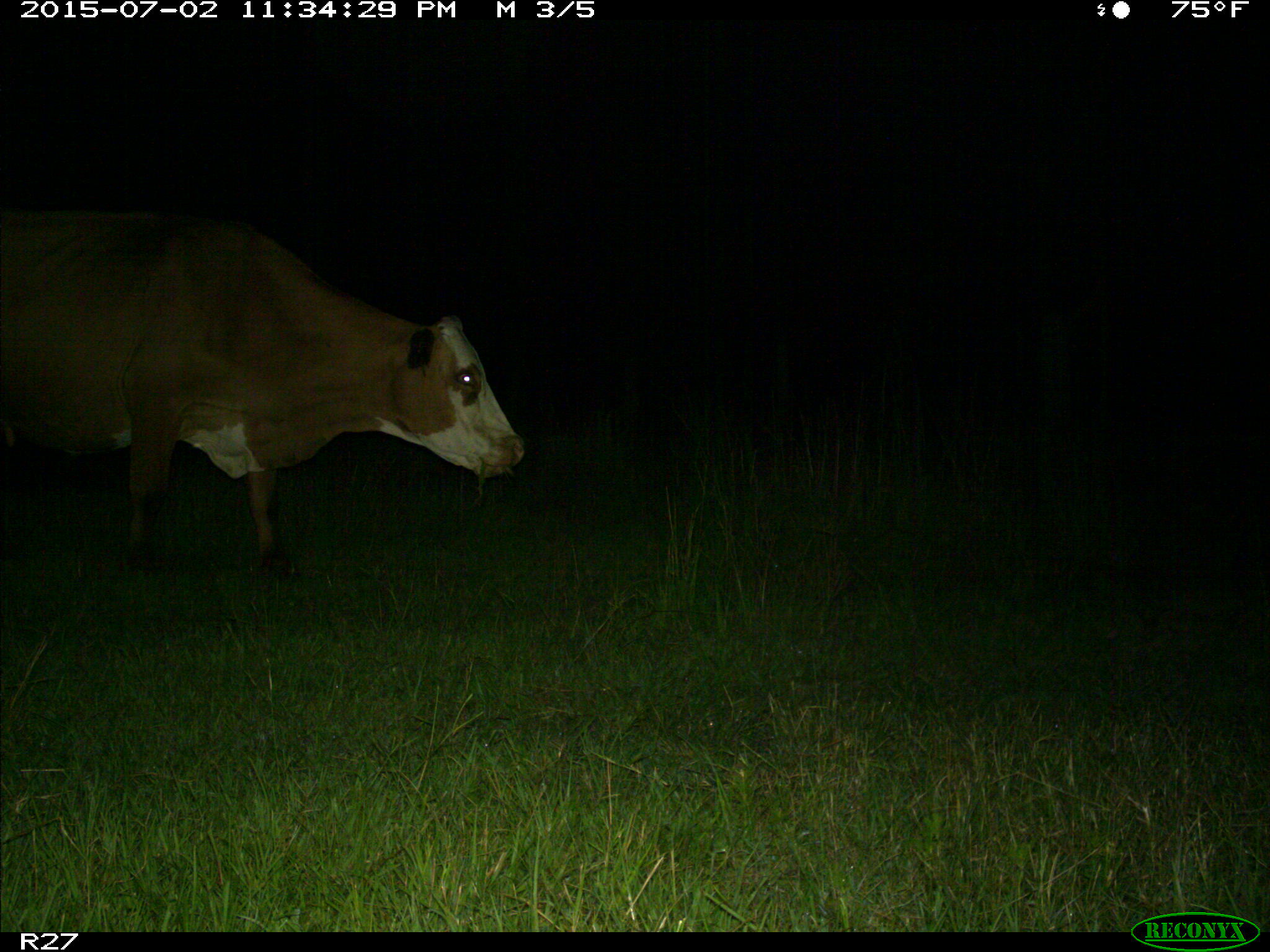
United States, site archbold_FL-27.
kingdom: Animalia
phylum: Chordata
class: Mammalia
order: Artiodactyla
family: Bovidae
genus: Bos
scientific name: Bos taurus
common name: domestic cow